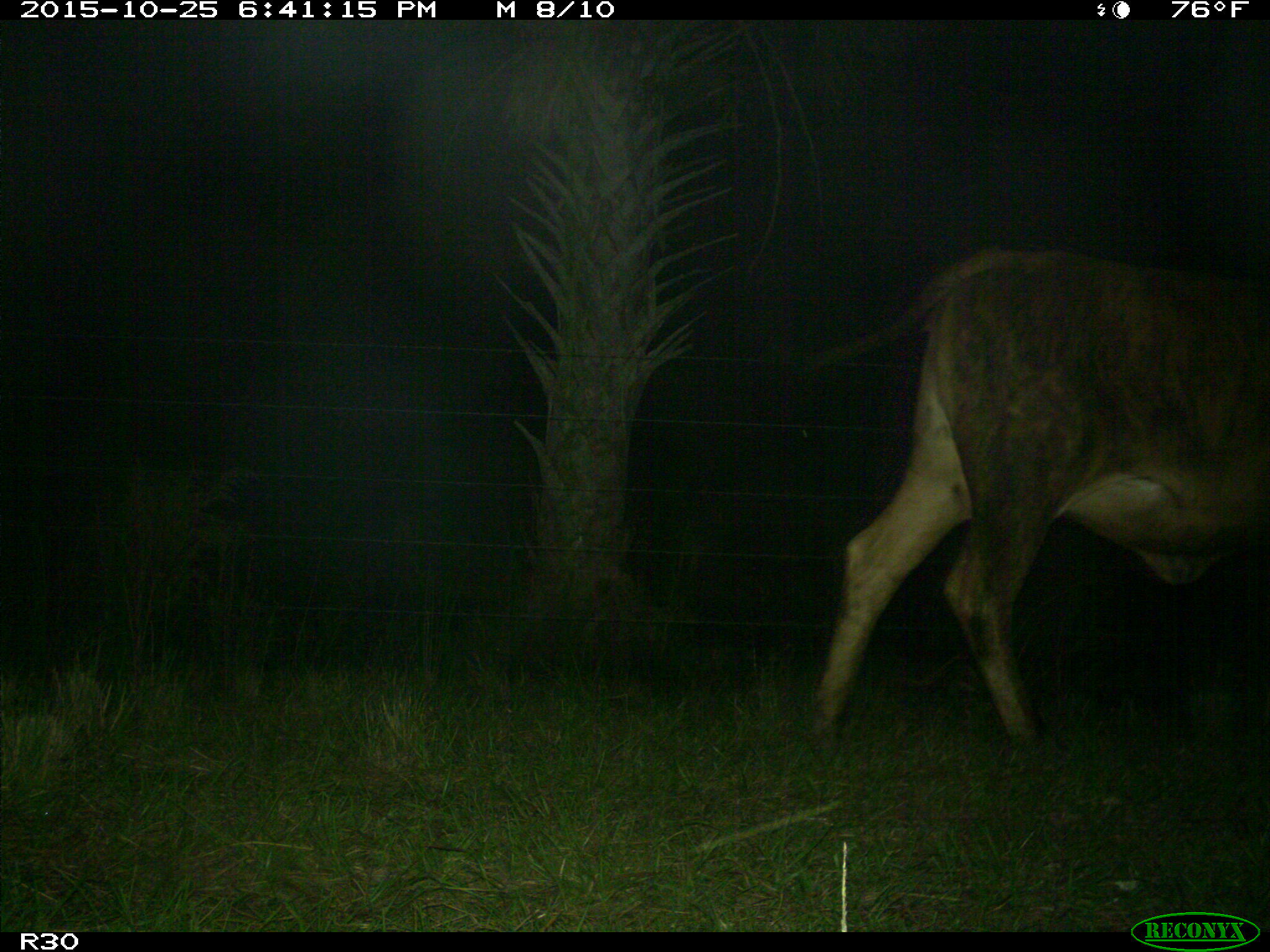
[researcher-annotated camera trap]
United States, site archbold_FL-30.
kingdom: Animalia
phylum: Chordata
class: Mammalia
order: Artiodactyla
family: Bovidae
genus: Bos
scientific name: Bos taurus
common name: domestic cow